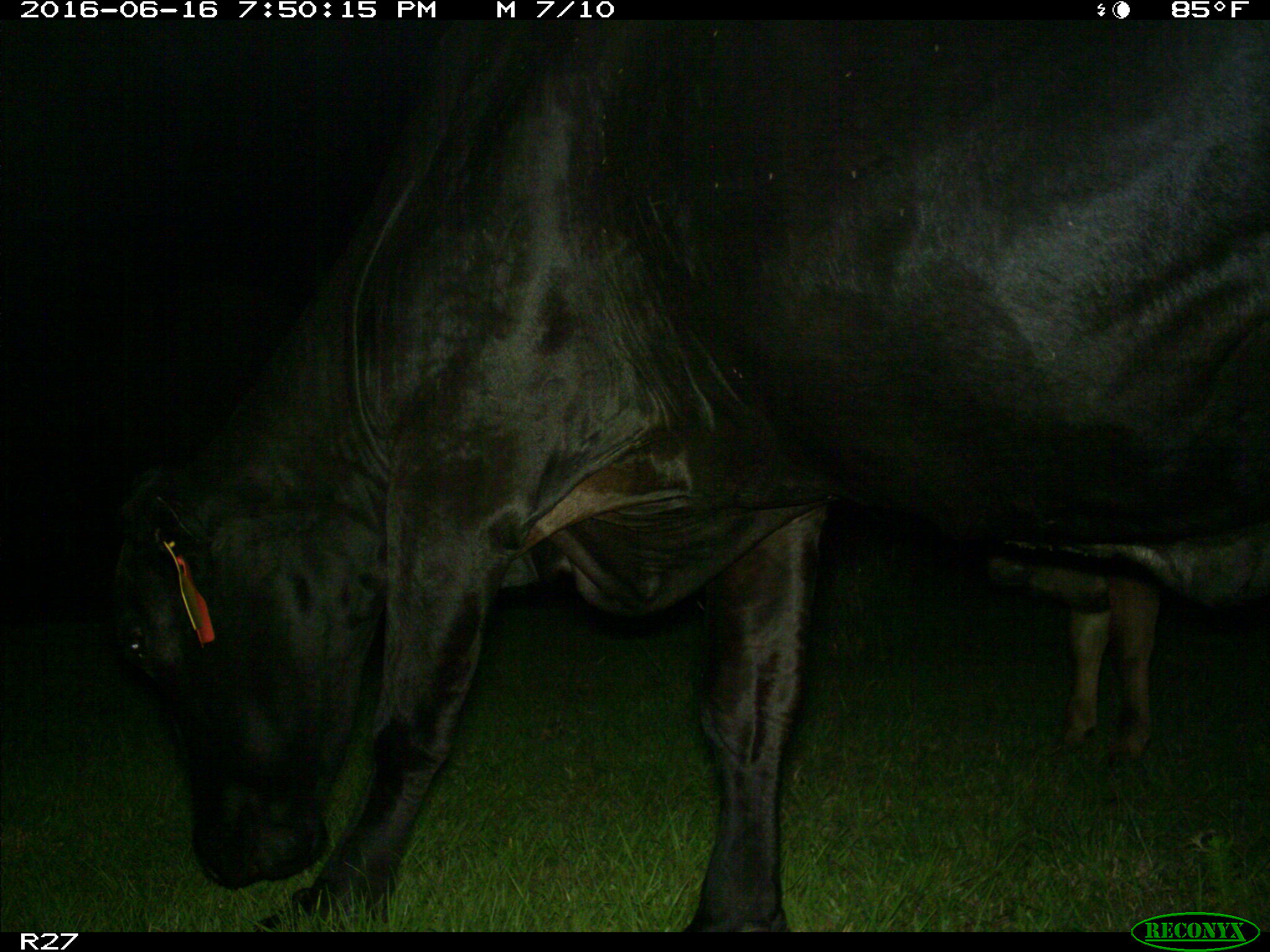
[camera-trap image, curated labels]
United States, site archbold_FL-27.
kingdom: Animalia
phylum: Chordata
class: Mammalia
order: Artiodactyla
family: Bovidae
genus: Bos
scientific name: Bos taurus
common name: domestic cow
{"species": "Bos taurus (domestic cow)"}